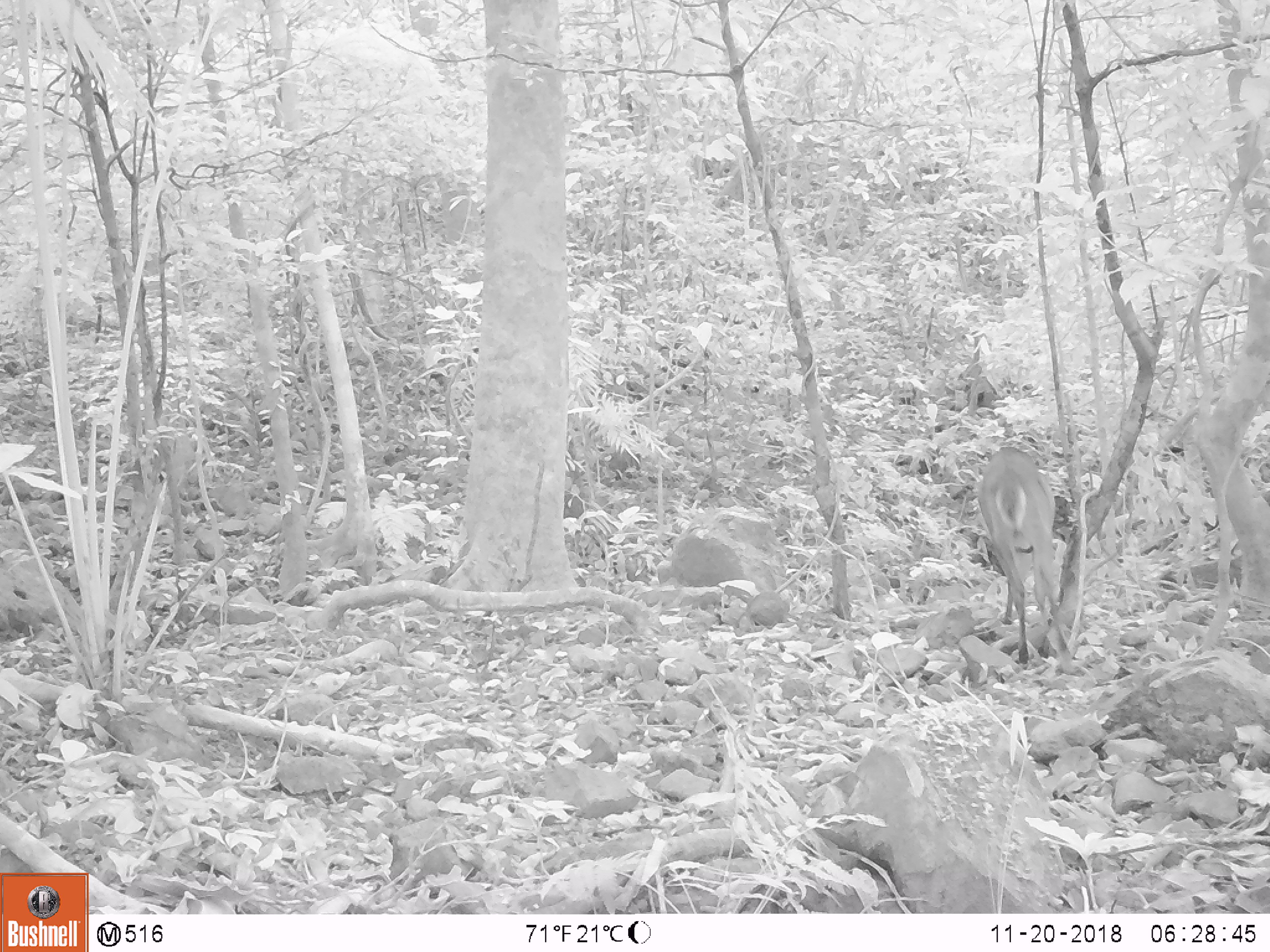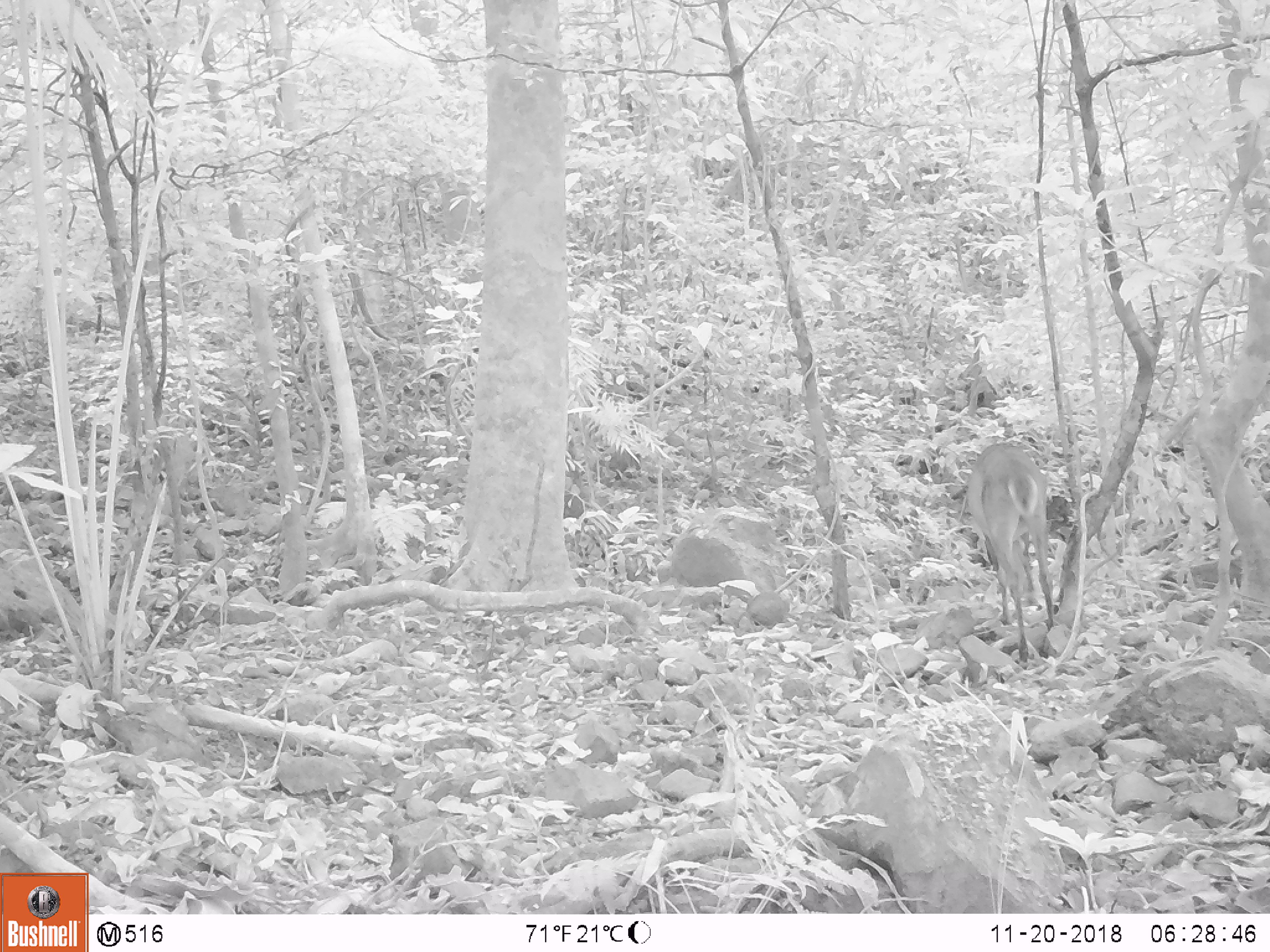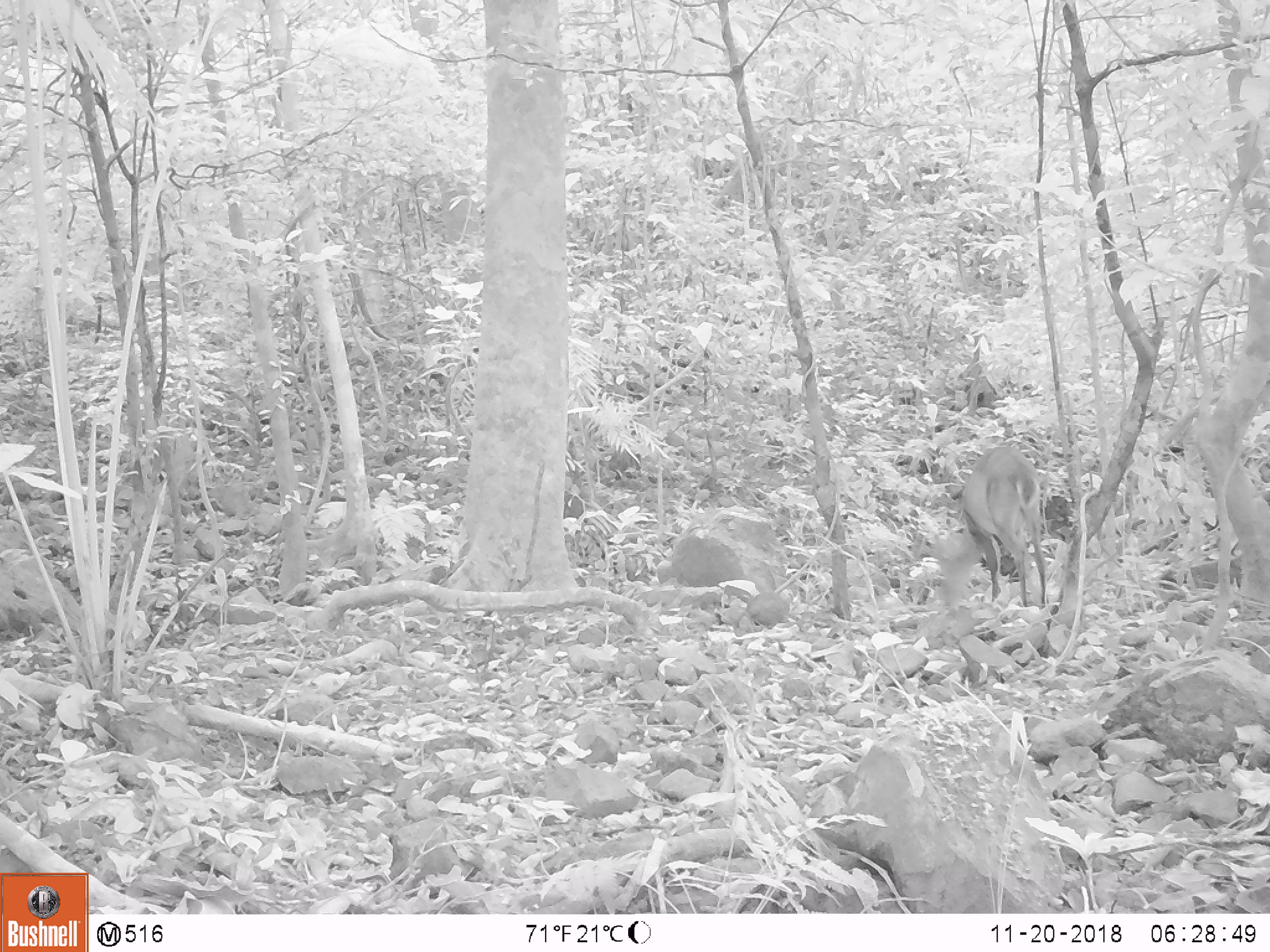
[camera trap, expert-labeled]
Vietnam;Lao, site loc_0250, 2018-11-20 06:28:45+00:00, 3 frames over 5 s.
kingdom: Animalia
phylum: Chordata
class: Mammalia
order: Artiodactyla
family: Cervidae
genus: Muntiacus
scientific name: Muntiacus vuquangensis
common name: large-antlered muntjac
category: large antlered muntjac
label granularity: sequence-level